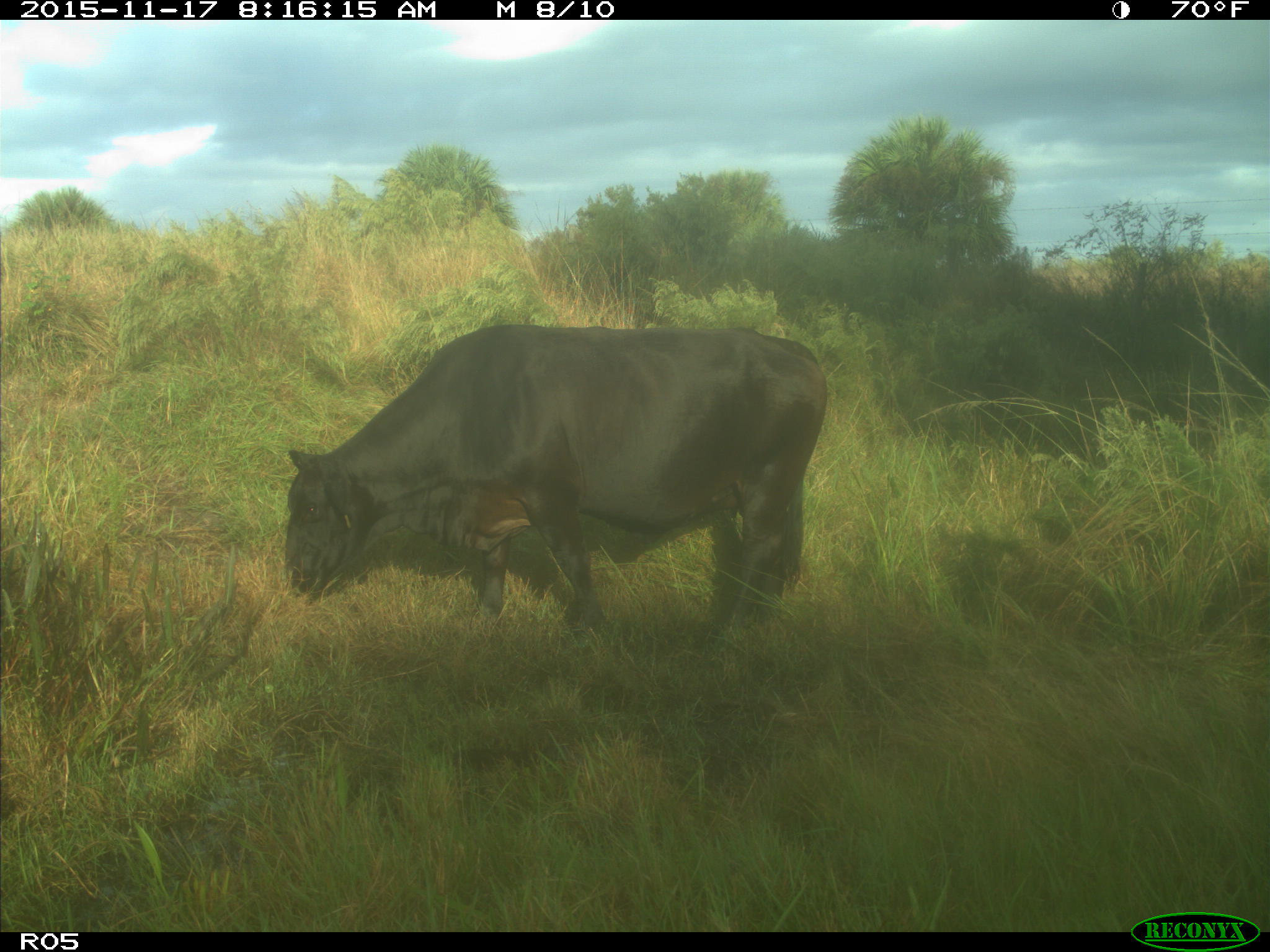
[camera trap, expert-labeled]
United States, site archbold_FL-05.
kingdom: Animalia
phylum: Chordata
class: Mammalia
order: Artiodactyla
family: Bovidae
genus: Bos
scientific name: Bos taurus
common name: domestic cow